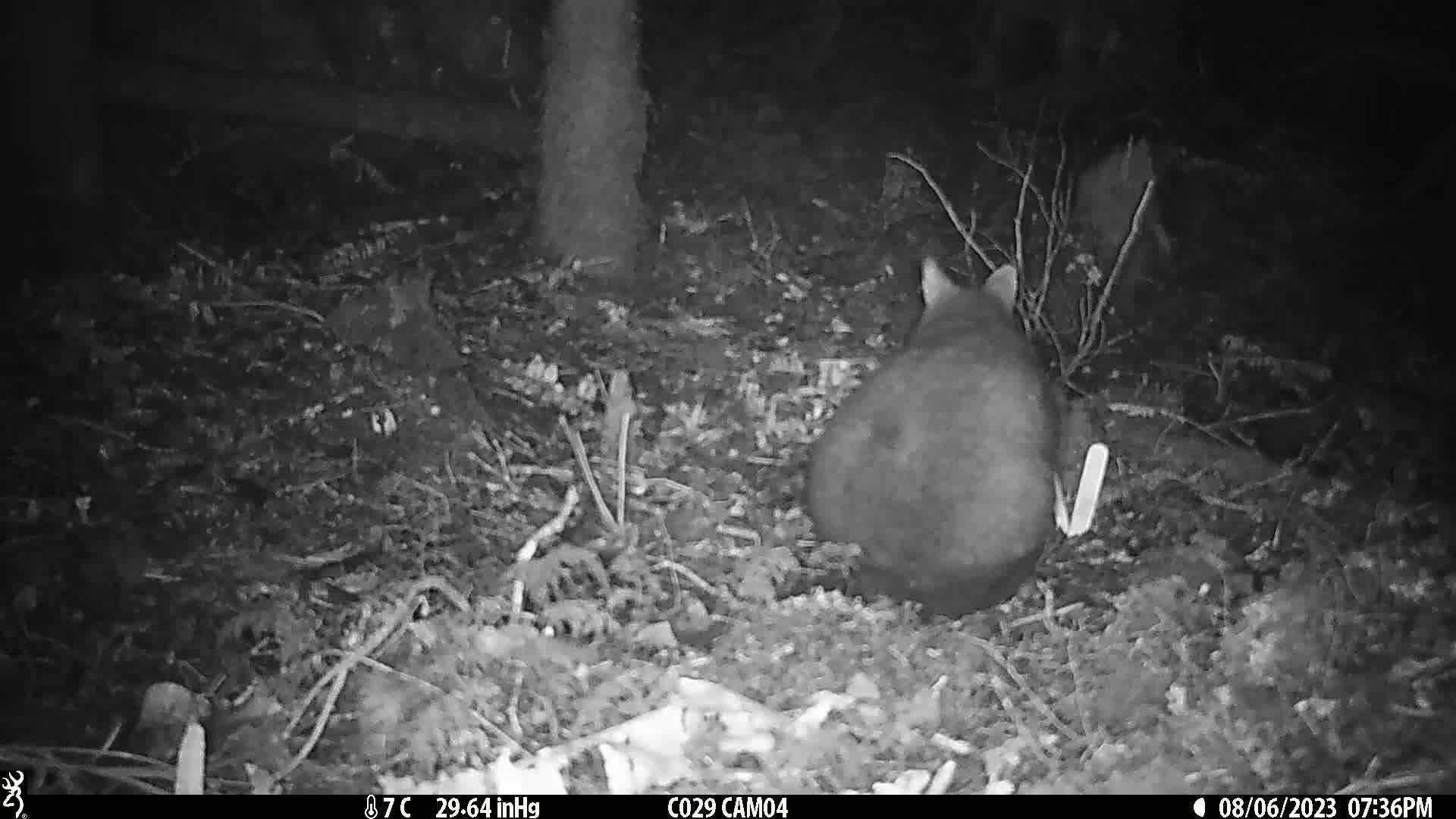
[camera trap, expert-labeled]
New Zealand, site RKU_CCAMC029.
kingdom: Animalia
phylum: Chordata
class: Mammalia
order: Diprotodontia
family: Phalangeridae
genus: Trichosurus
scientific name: Trichosurus vulpecula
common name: common brushtail possum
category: possum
Possum (common brushtail possum) (Trichosurus vulpecula).